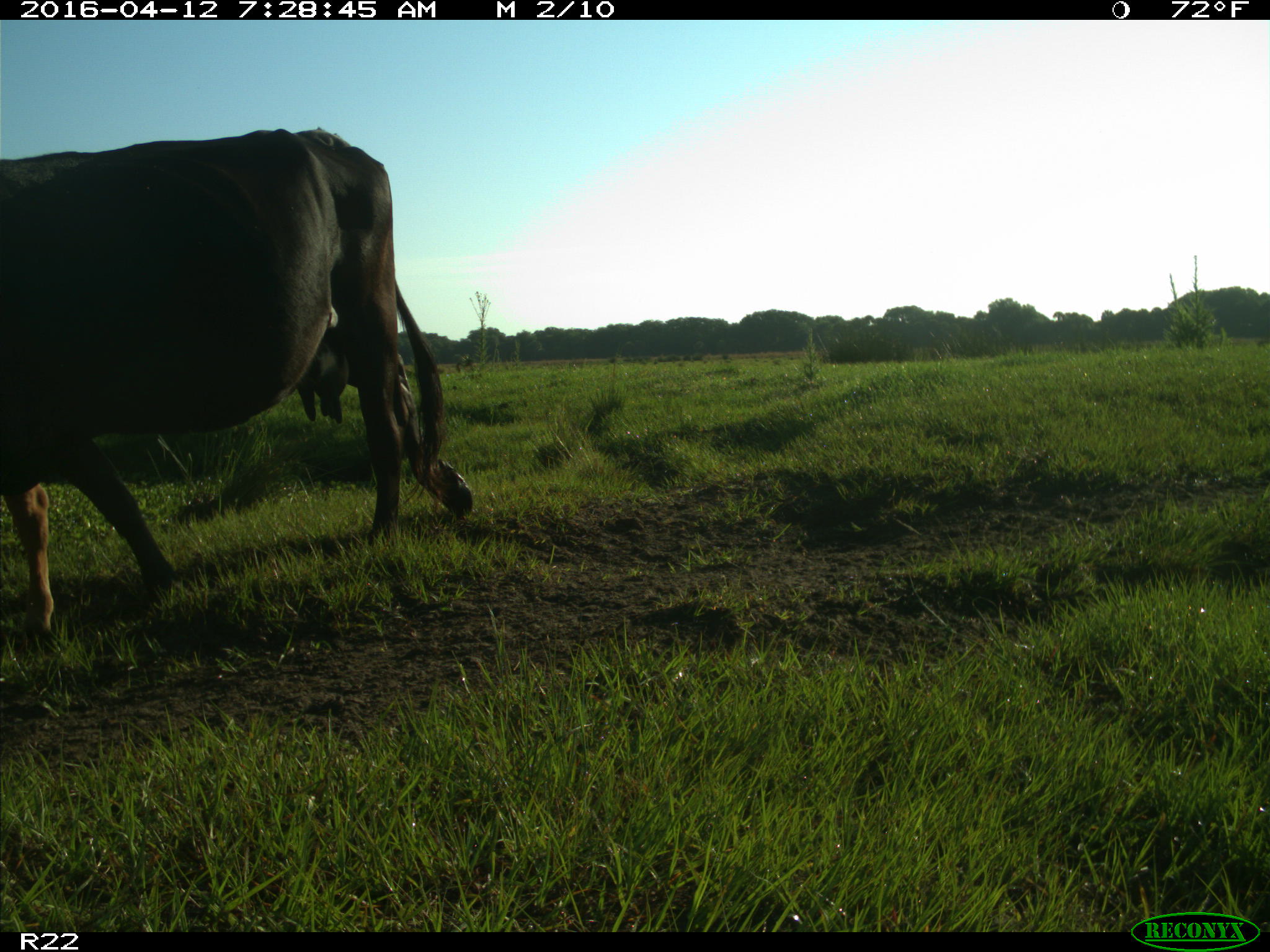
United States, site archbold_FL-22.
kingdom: Animalia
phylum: Chordata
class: Mammalia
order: Artiodactyla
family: Bovidae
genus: Bos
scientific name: Bos taurus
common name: domestic cow